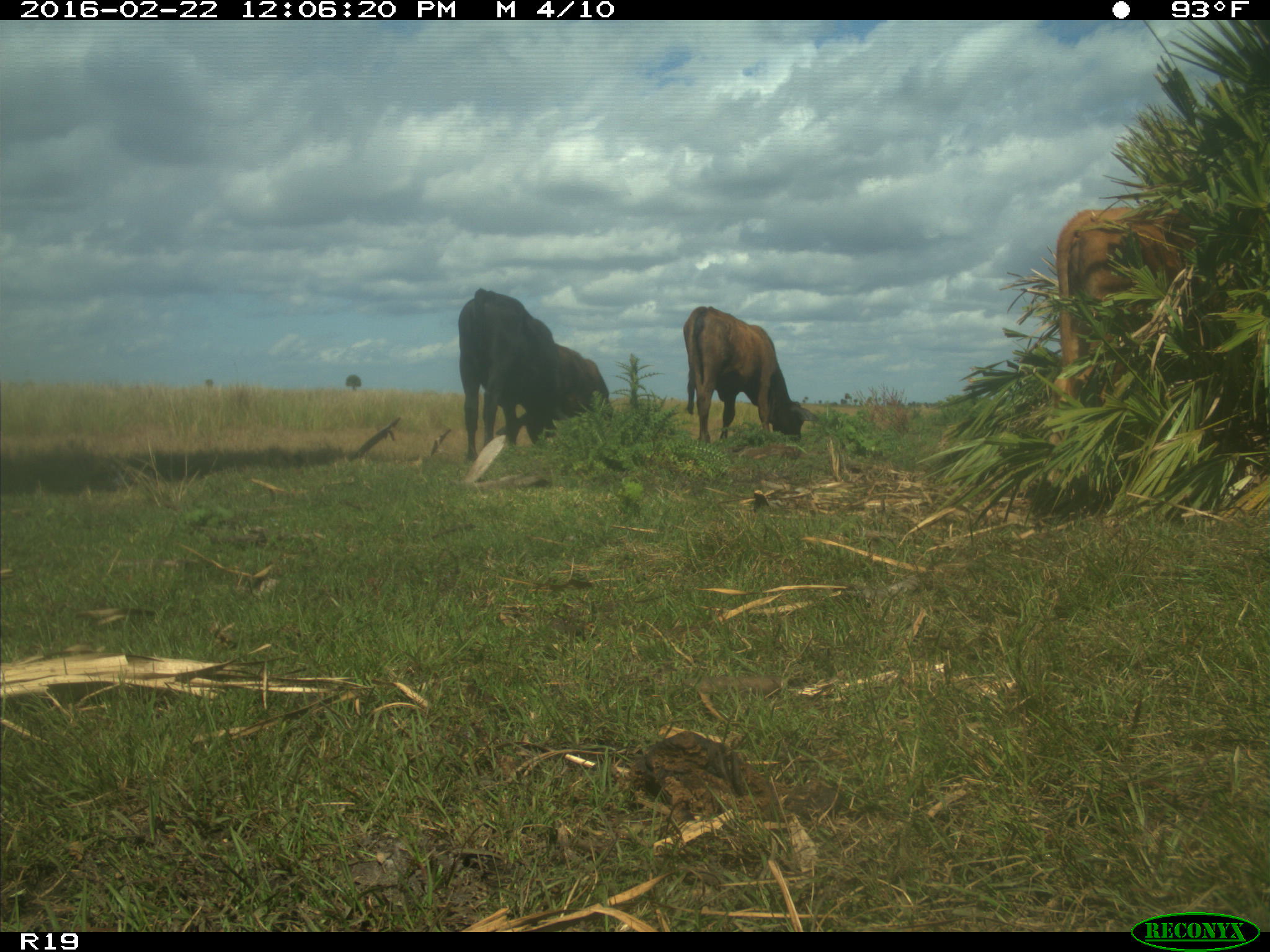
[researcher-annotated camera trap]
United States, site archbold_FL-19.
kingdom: Animalia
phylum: Chordata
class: Mammalia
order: Artiodactyla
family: Bovidae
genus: Bos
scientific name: Bos taurus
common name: domestic cow